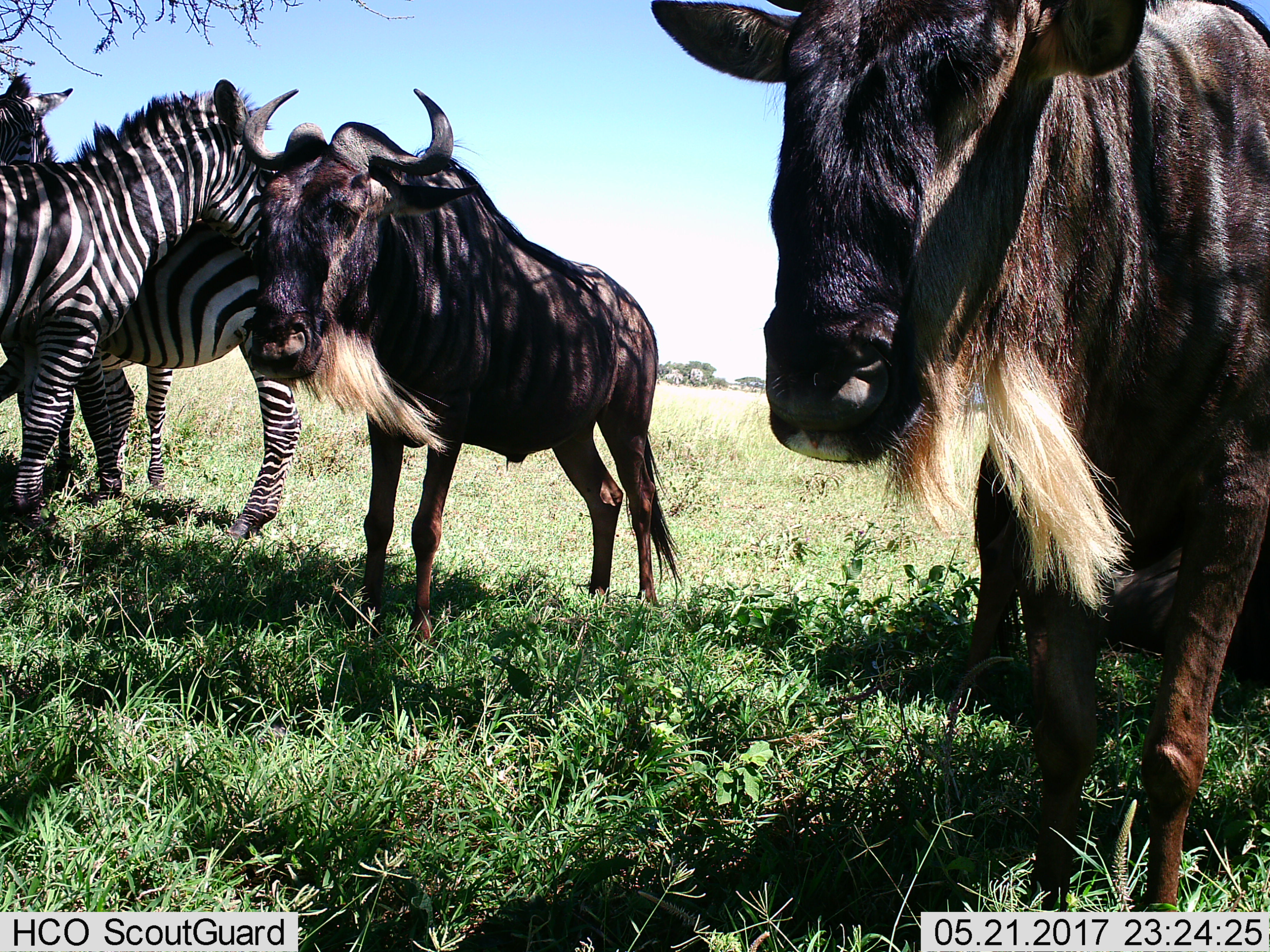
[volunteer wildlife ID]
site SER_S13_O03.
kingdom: Animalia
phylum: Chordata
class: Mammalia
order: Artiodactyla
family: Bovidae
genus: Connochaetes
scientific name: Connochaetes taurinus taurinus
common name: blue wildebeest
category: wildebeestblue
Wildebeestblue (blue wildebeest) (Connochaetes taurinus taurinus), count 2. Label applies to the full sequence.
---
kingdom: Animalia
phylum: Chordata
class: Mammalia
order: Perissodactyla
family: Equidae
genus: Equus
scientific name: Equus quagga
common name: plains zebra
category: zebraplains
Zebraplains (plains zebra) (Equus quagga), count 3. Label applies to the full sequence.